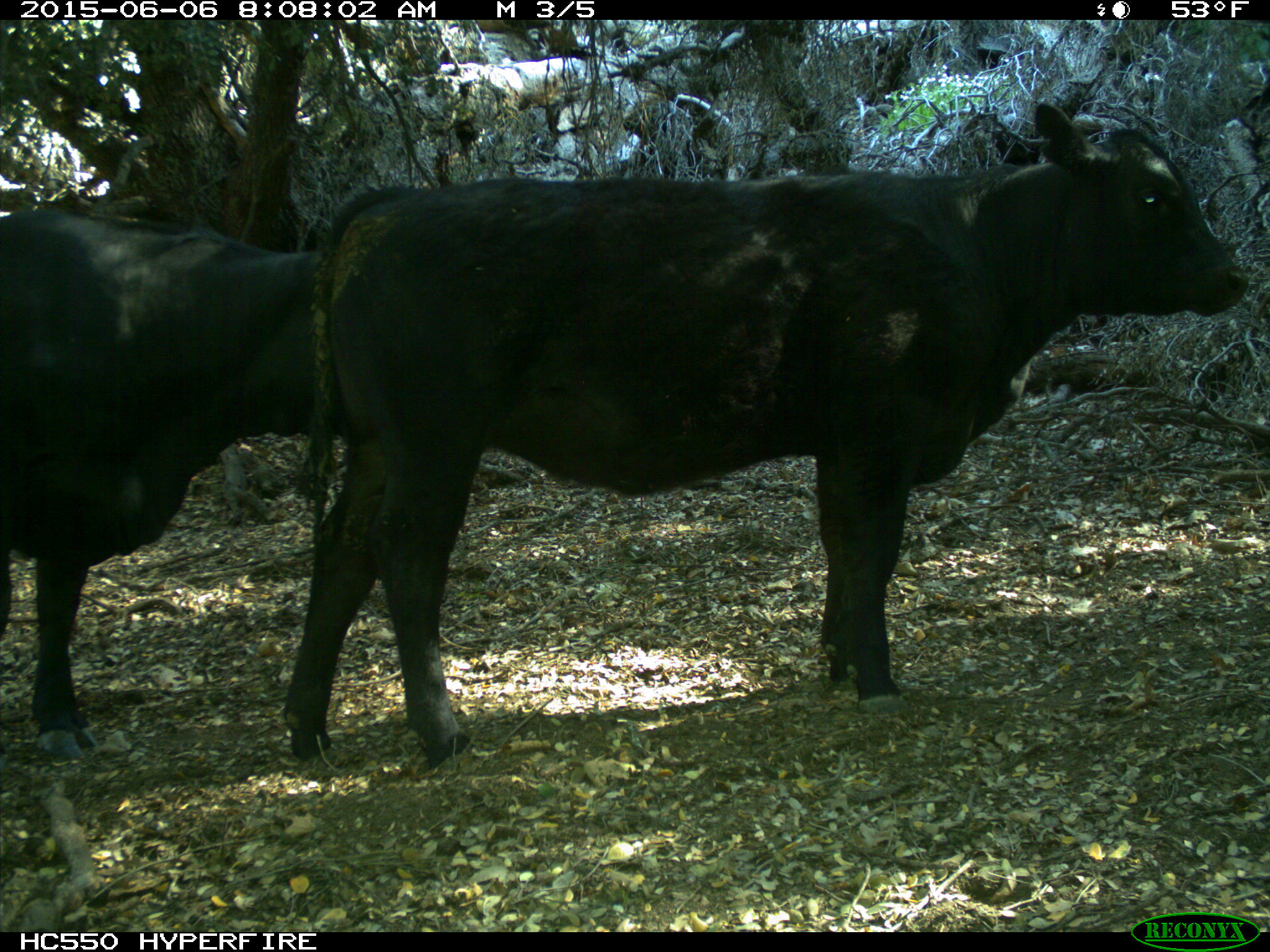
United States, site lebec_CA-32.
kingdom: Animalia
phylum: Chordata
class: Mammalia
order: Artiodactyla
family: Bovidae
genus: Bos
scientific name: Bos taurus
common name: domestic cow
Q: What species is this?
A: Bos taurus (domestic cow).